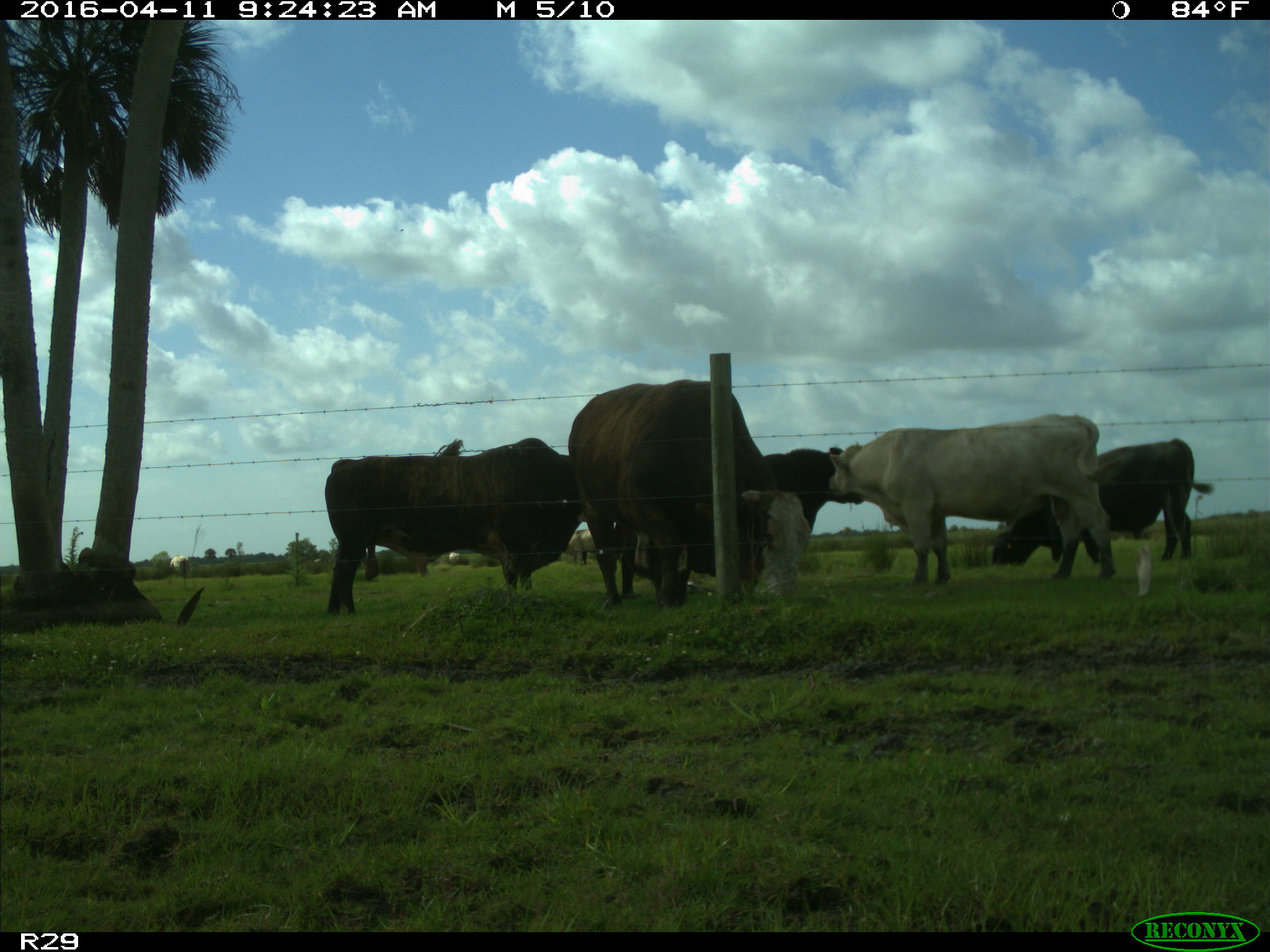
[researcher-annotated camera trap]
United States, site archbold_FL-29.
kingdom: Animalia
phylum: Chordata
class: Mammalia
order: Artiodactyla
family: Bovidae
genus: Bos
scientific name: Bos taurus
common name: domestic cow